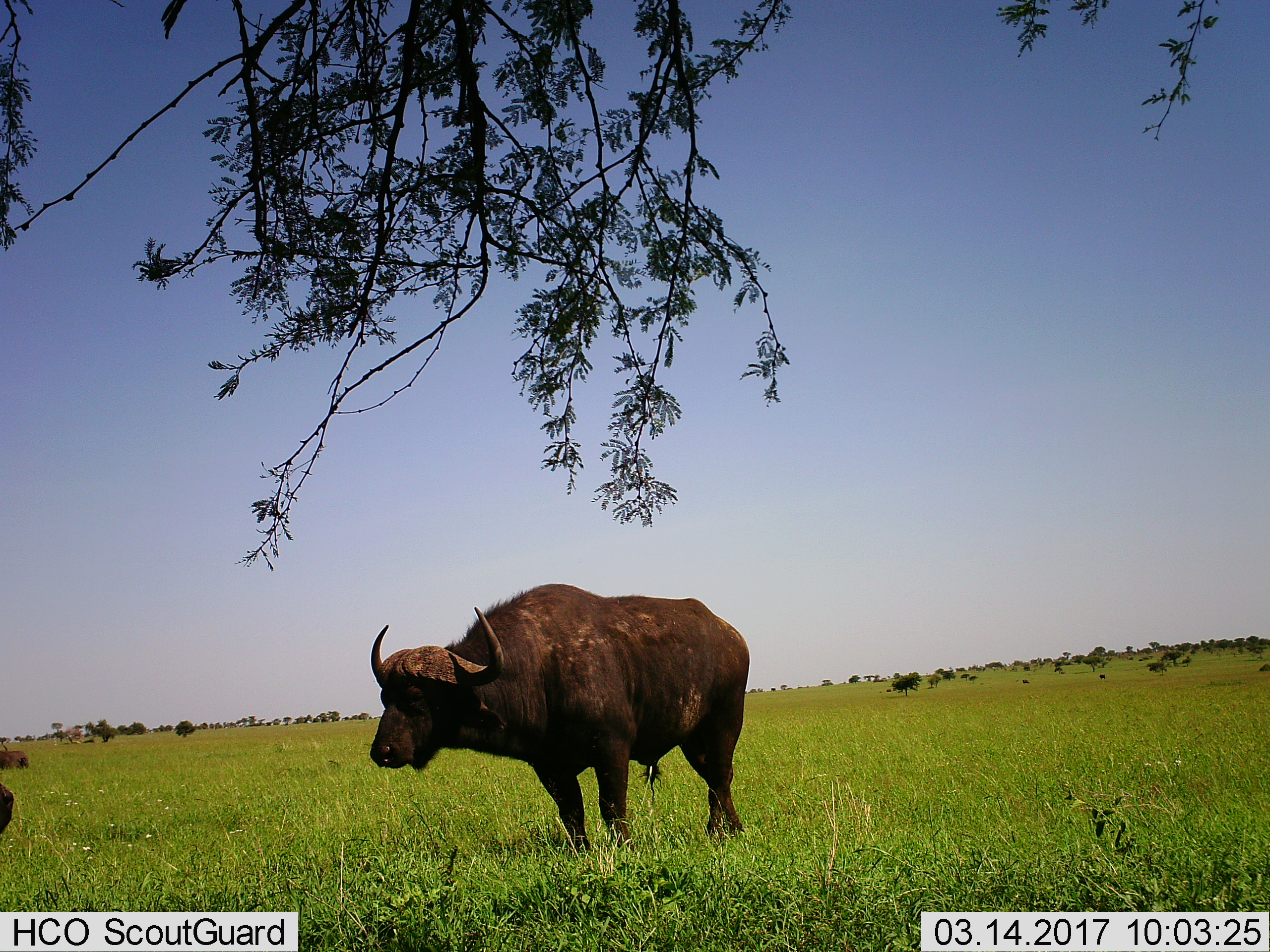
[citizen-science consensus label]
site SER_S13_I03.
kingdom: Animalia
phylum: Chordata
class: Mammalia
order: Artiodactyla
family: Bovidae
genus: Syncerus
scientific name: Syncerus caffer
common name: african buffalo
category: buffalo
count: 2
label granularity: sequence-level